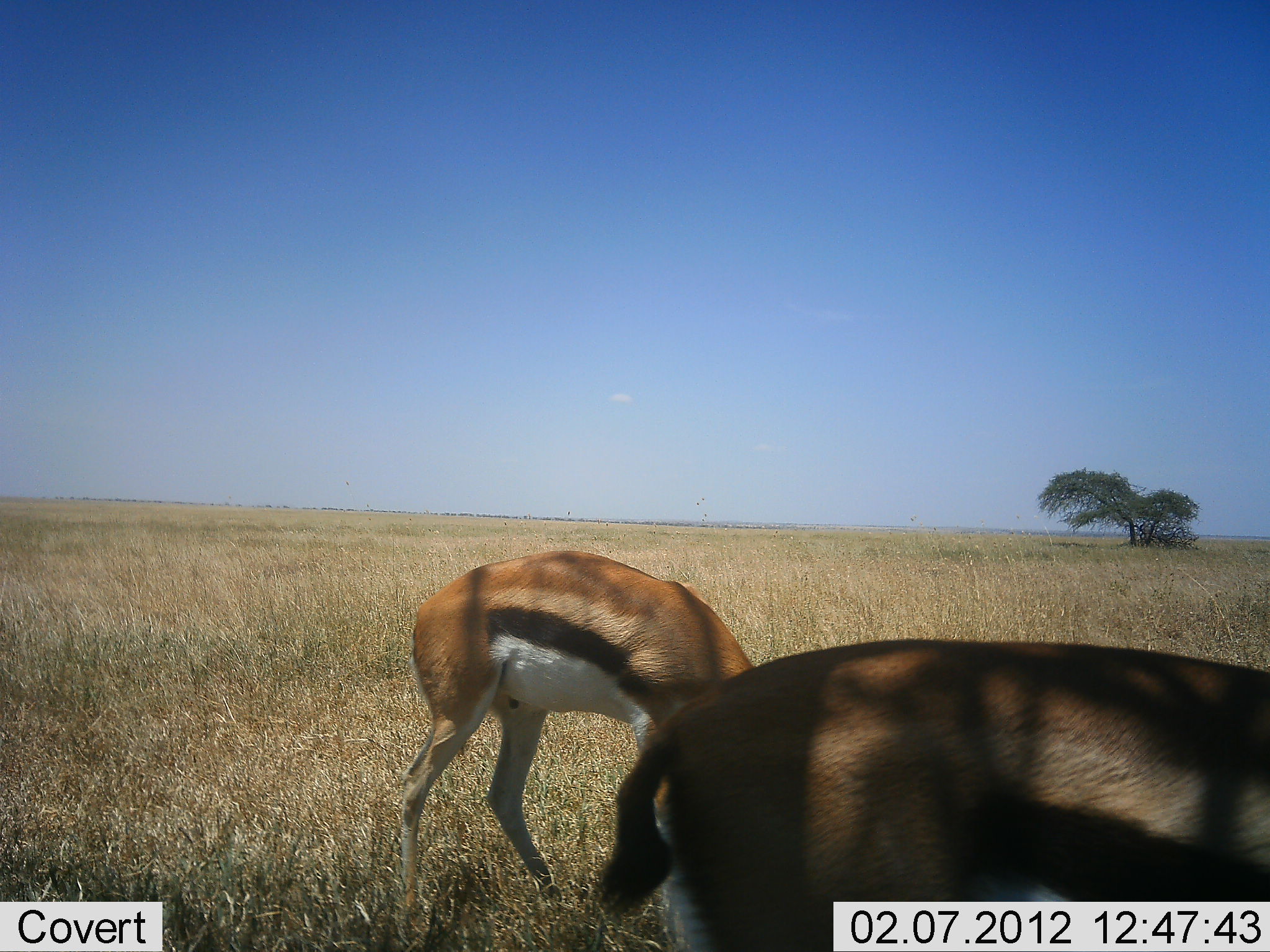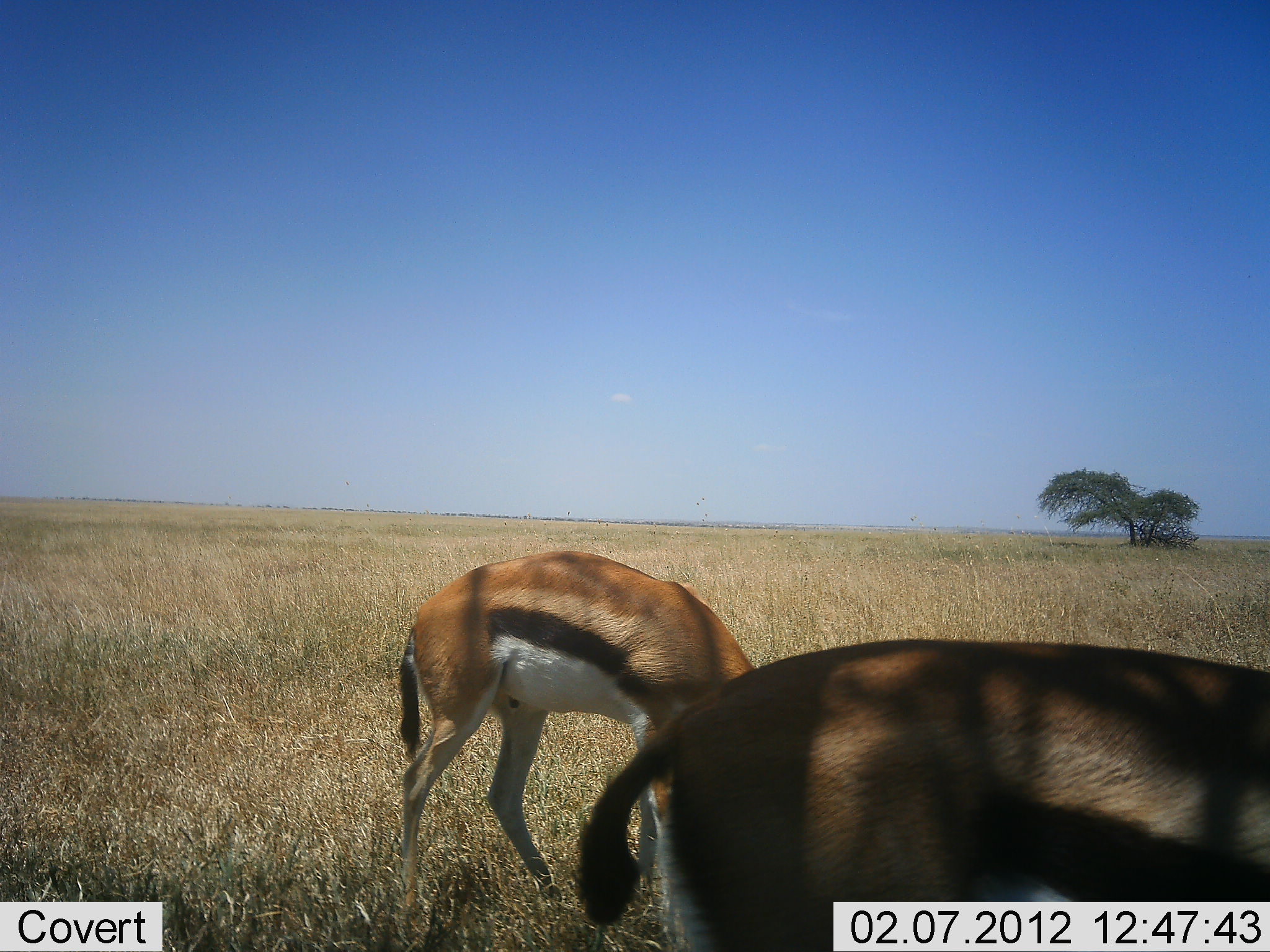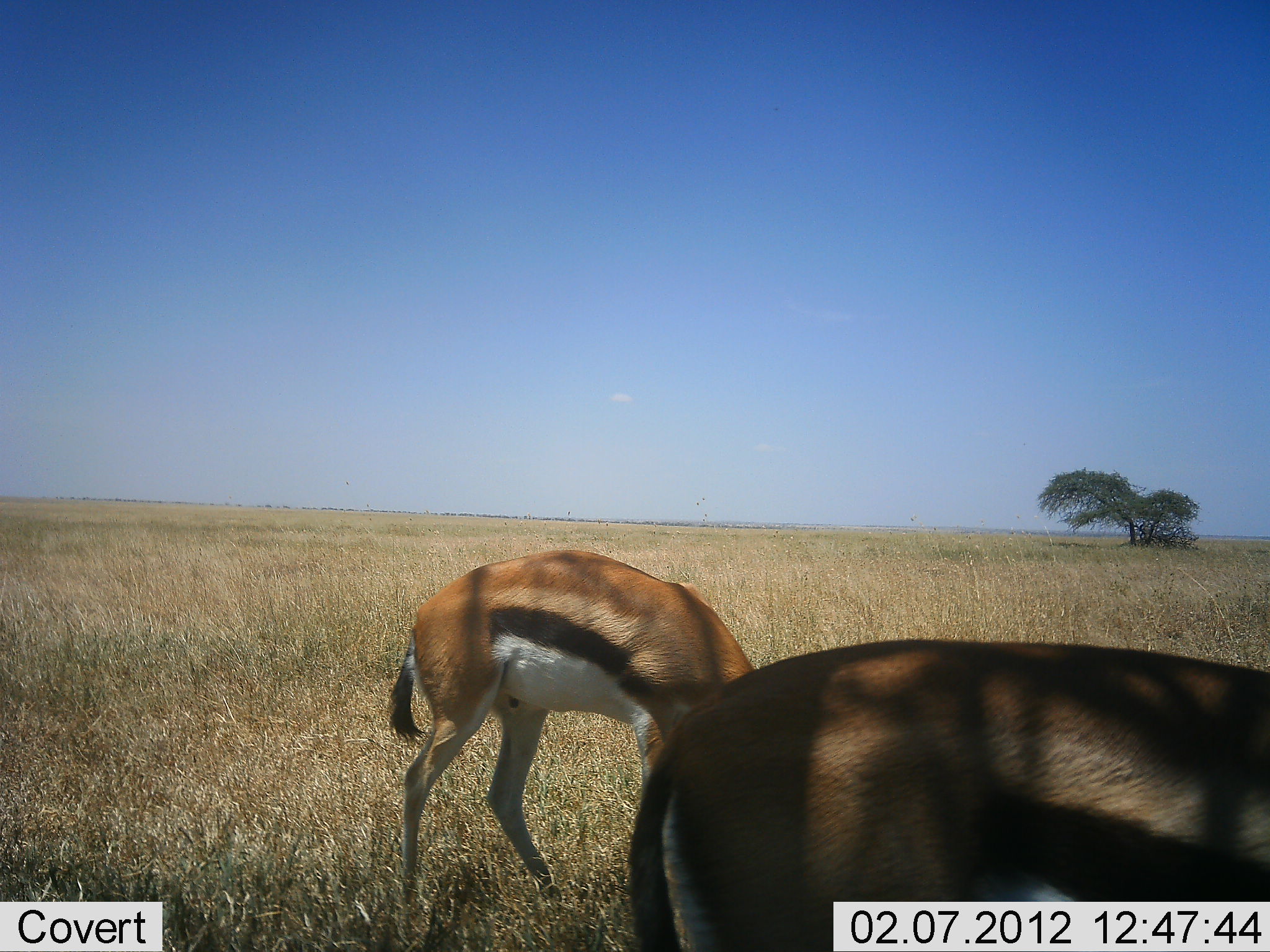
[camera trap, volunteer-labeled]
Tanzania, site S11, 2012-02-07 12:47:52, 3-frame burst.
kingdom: Animalia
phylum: Chordata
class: Mammalia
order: Artiodactyla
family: Bovidae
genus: Eudorcas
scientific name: Eudorcas thomsonii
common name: thomson's gazelle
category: gazellethomsons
Gazellethomsons (thomson's gazelle) (Eudorcas thomsonii), count 2. Behavior (volunteer vote fractions): standing 32%, resting 0%, moving 6%, interacting 0%. Young present (vote fraction): 0%. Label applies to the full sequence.